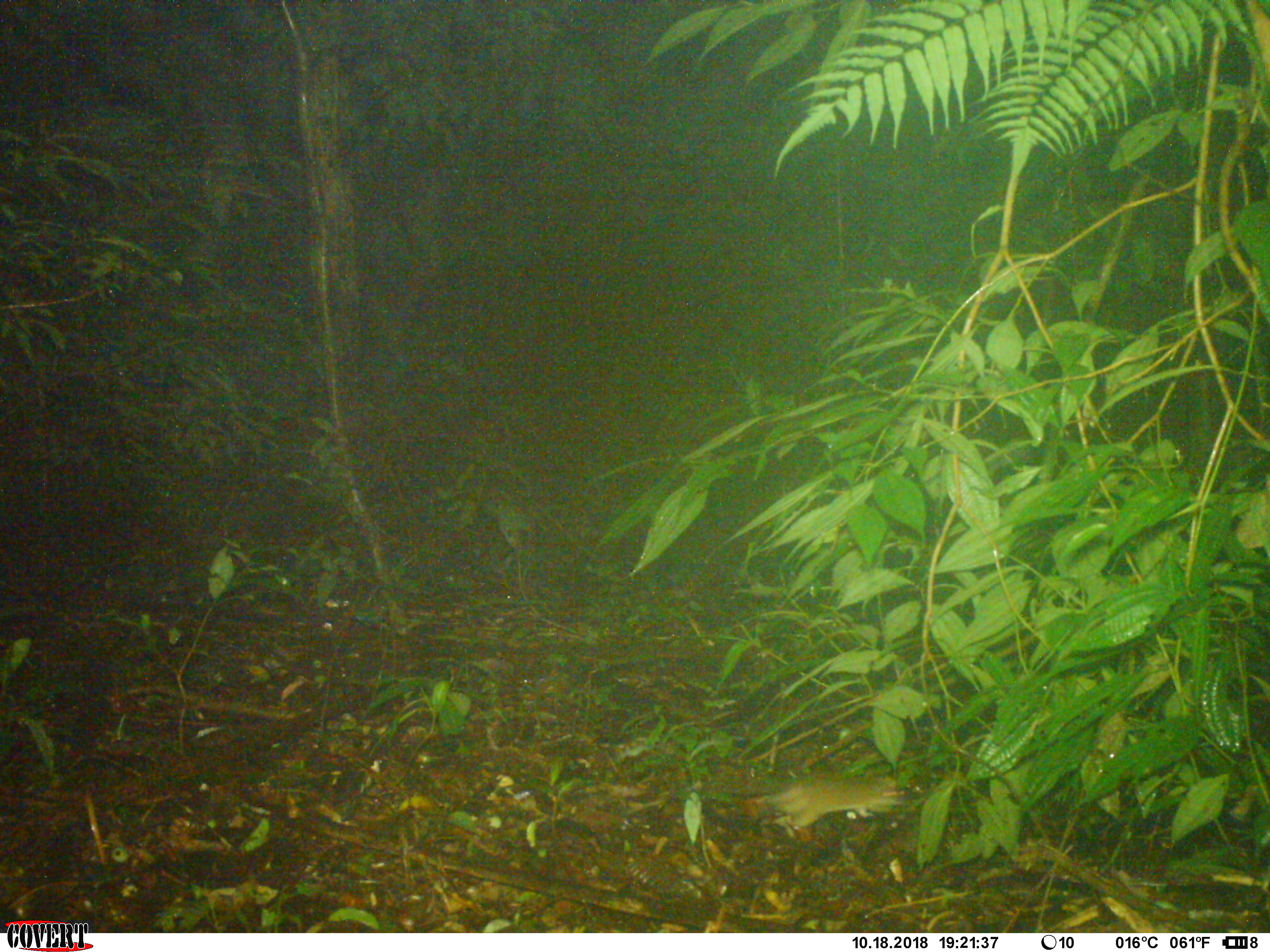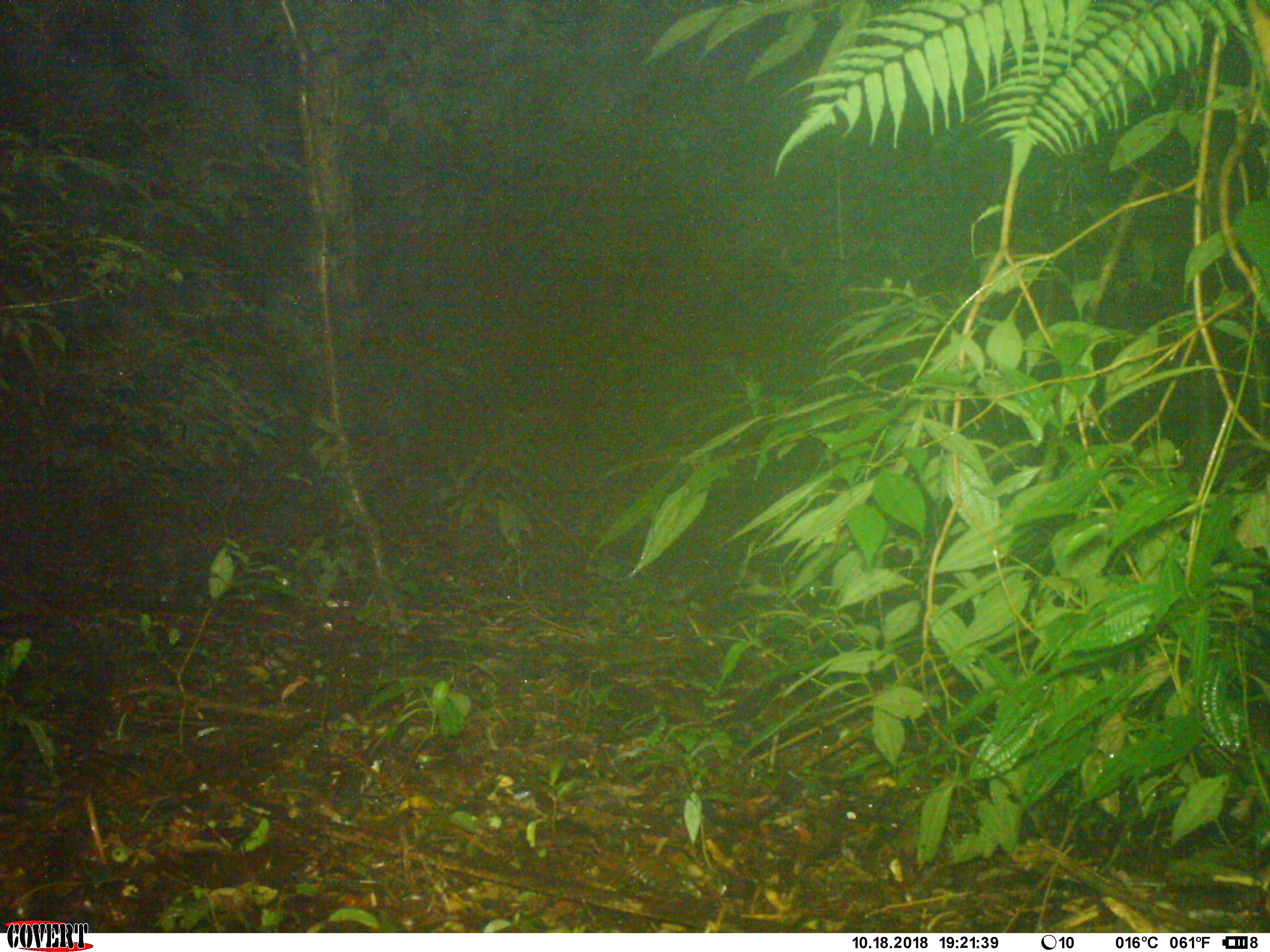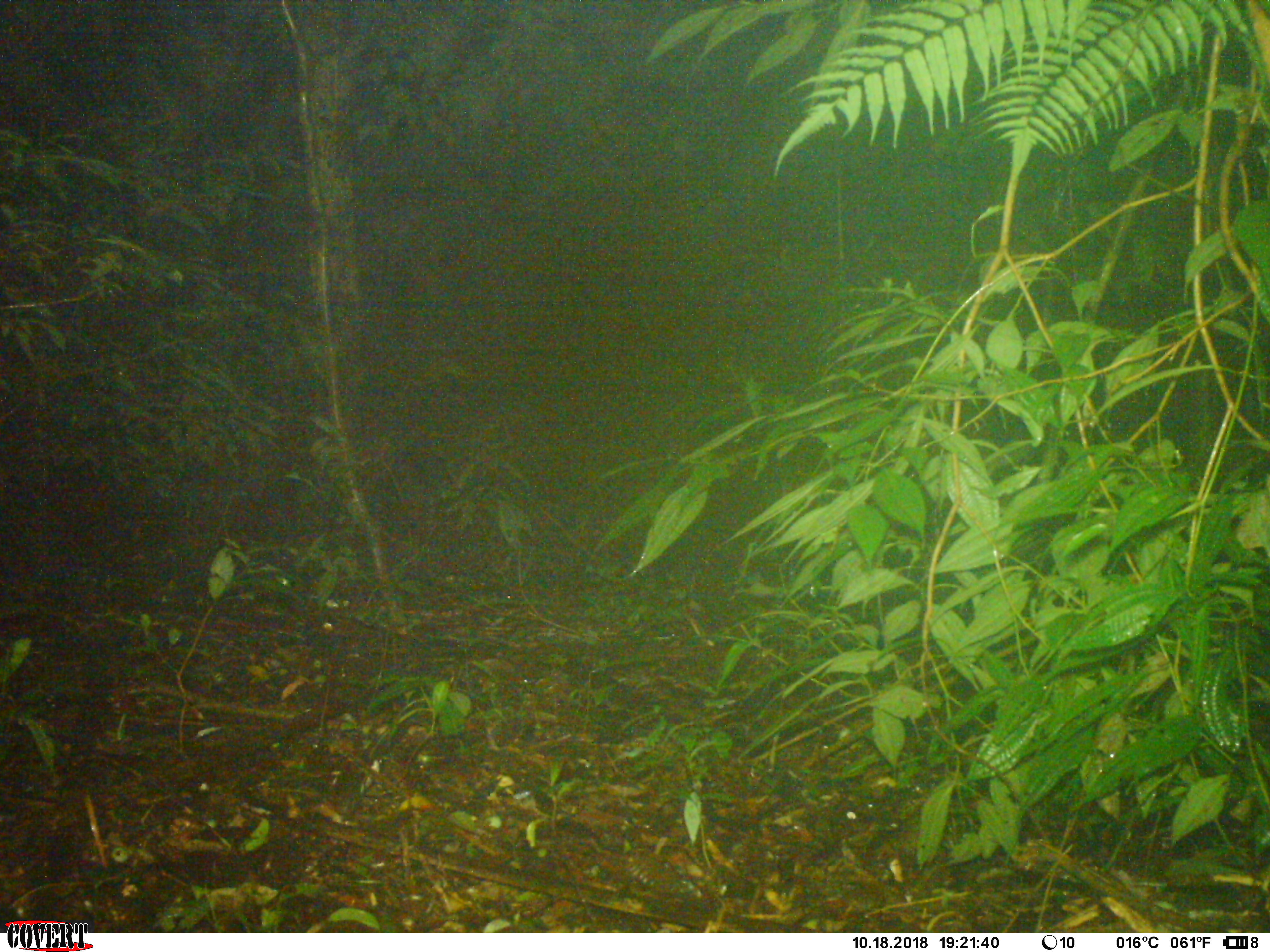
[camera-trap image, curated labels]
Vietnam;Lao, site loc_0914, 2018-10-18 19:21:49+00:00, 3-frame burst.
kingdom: Animalia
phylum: Chordata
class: Mammalia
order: Rodentia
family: Muridae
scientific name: Muridae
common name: old-world mice and rats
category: unidentified murid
Unidentified murid (old-world mice and rats) (Muridae). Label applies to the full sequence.